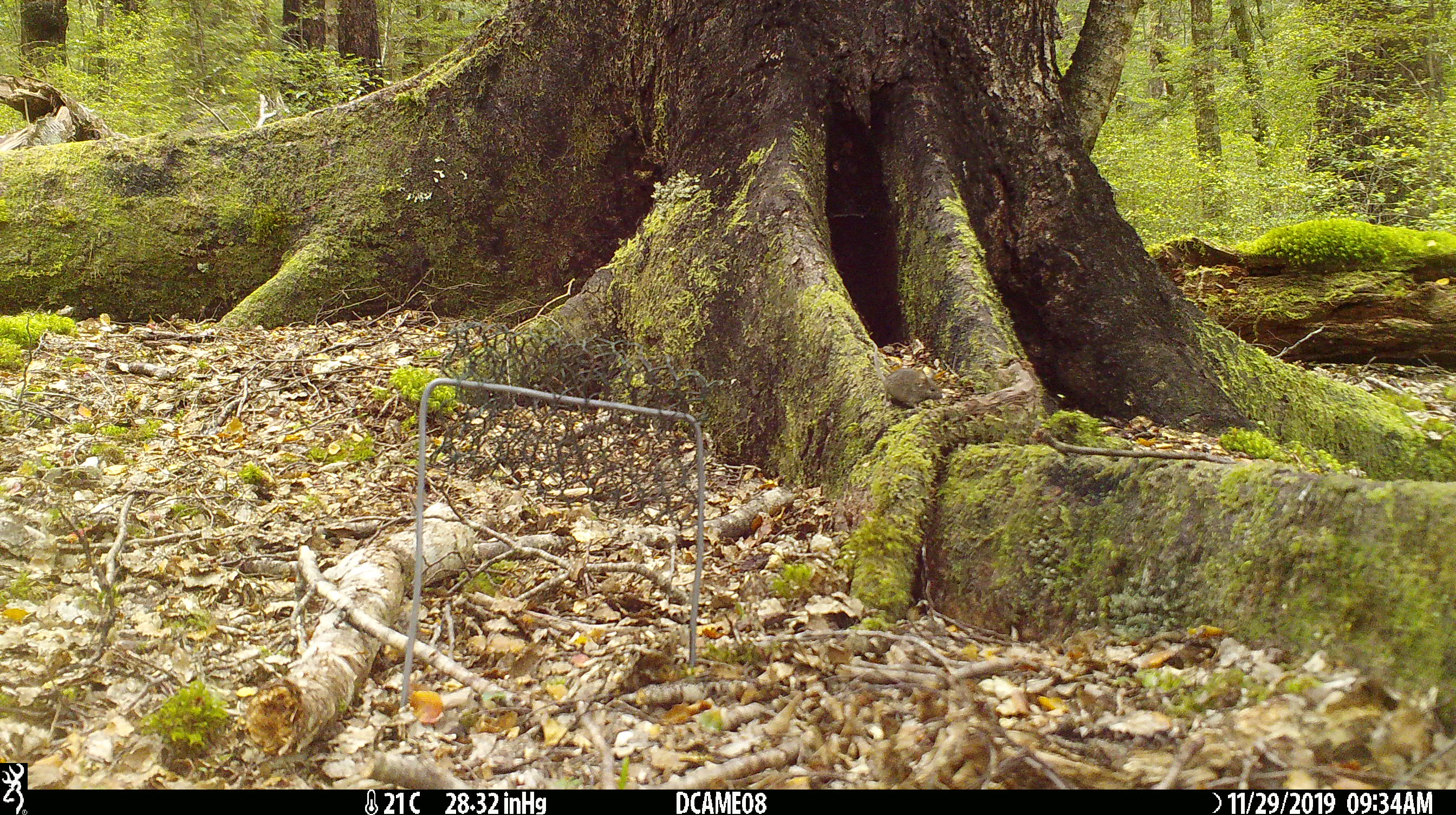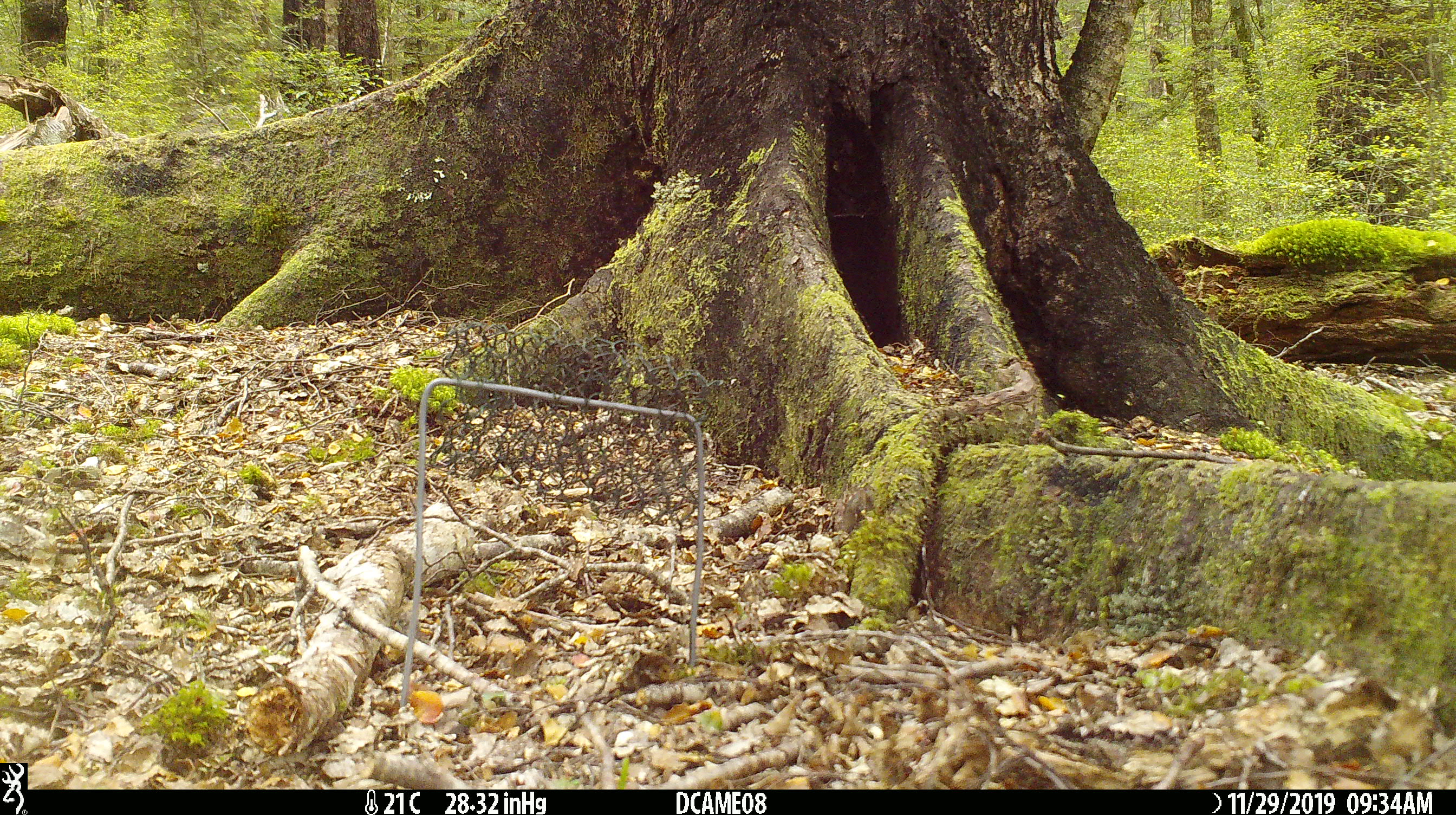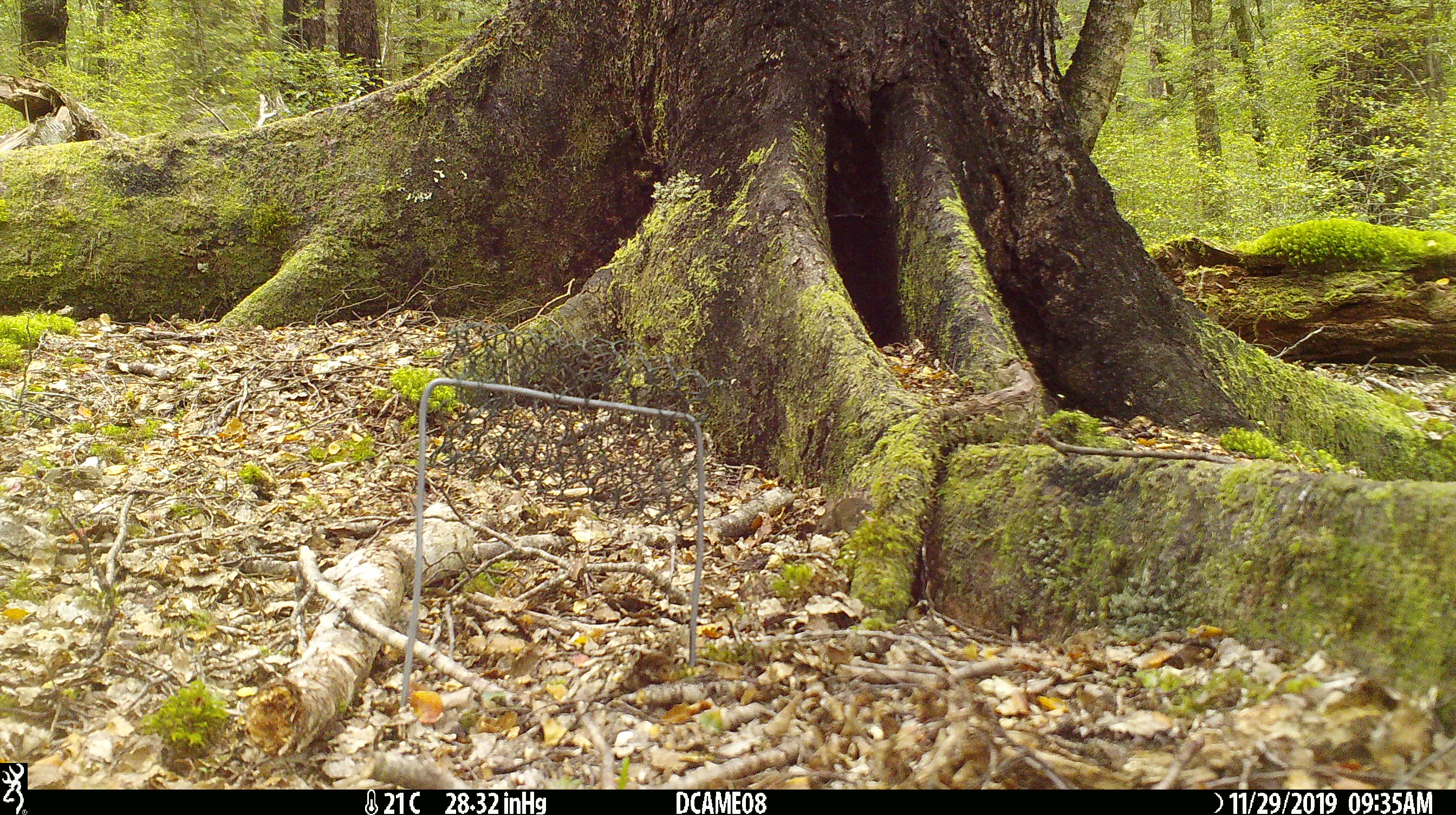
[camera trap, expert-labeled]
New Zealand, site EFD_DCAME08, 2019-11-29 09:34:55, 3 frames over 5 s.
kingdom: Animalia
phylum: Chordata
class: Mammalia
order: Rodentia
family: Muridae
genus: Mus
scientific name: Mus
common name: mouse